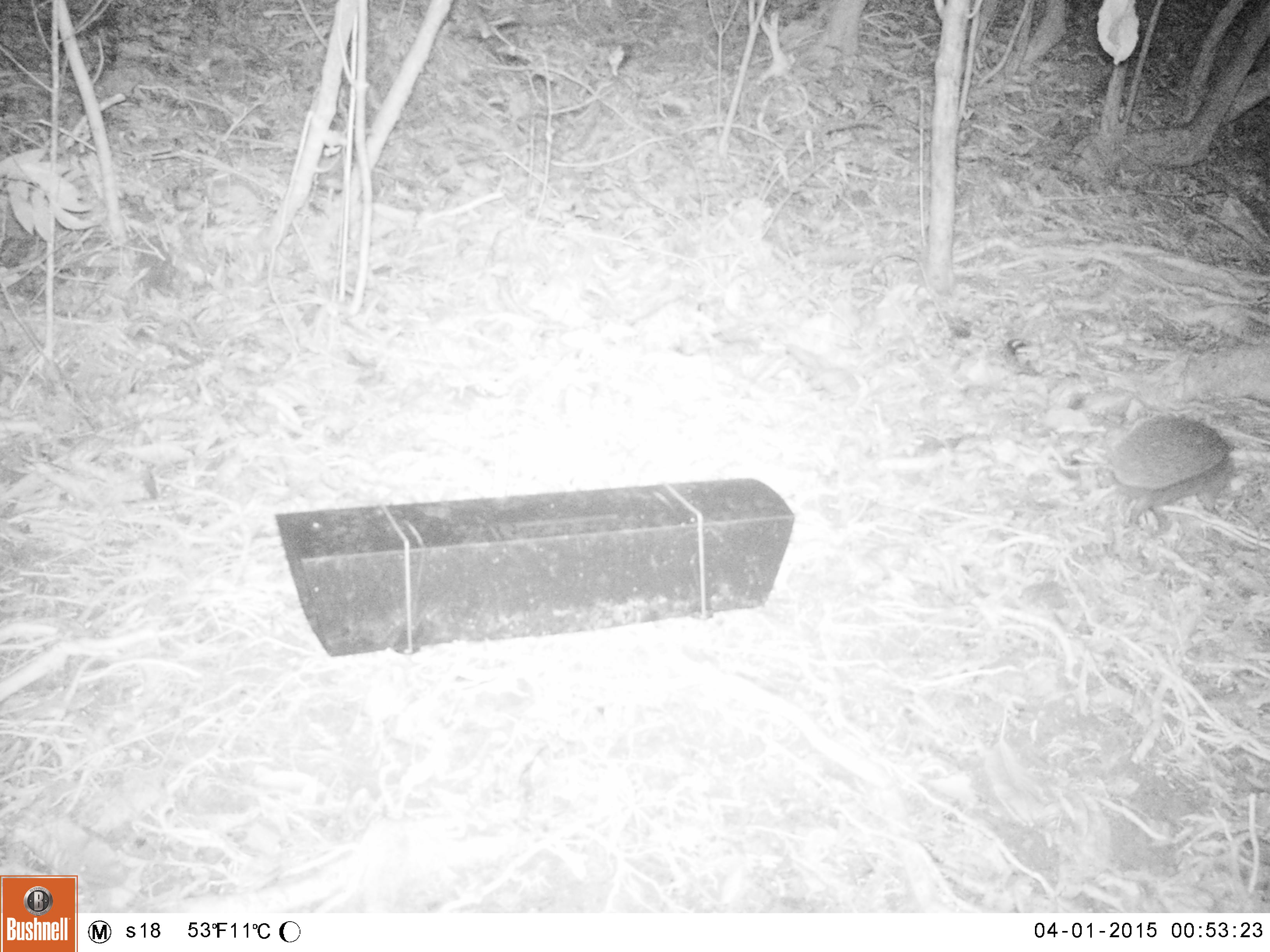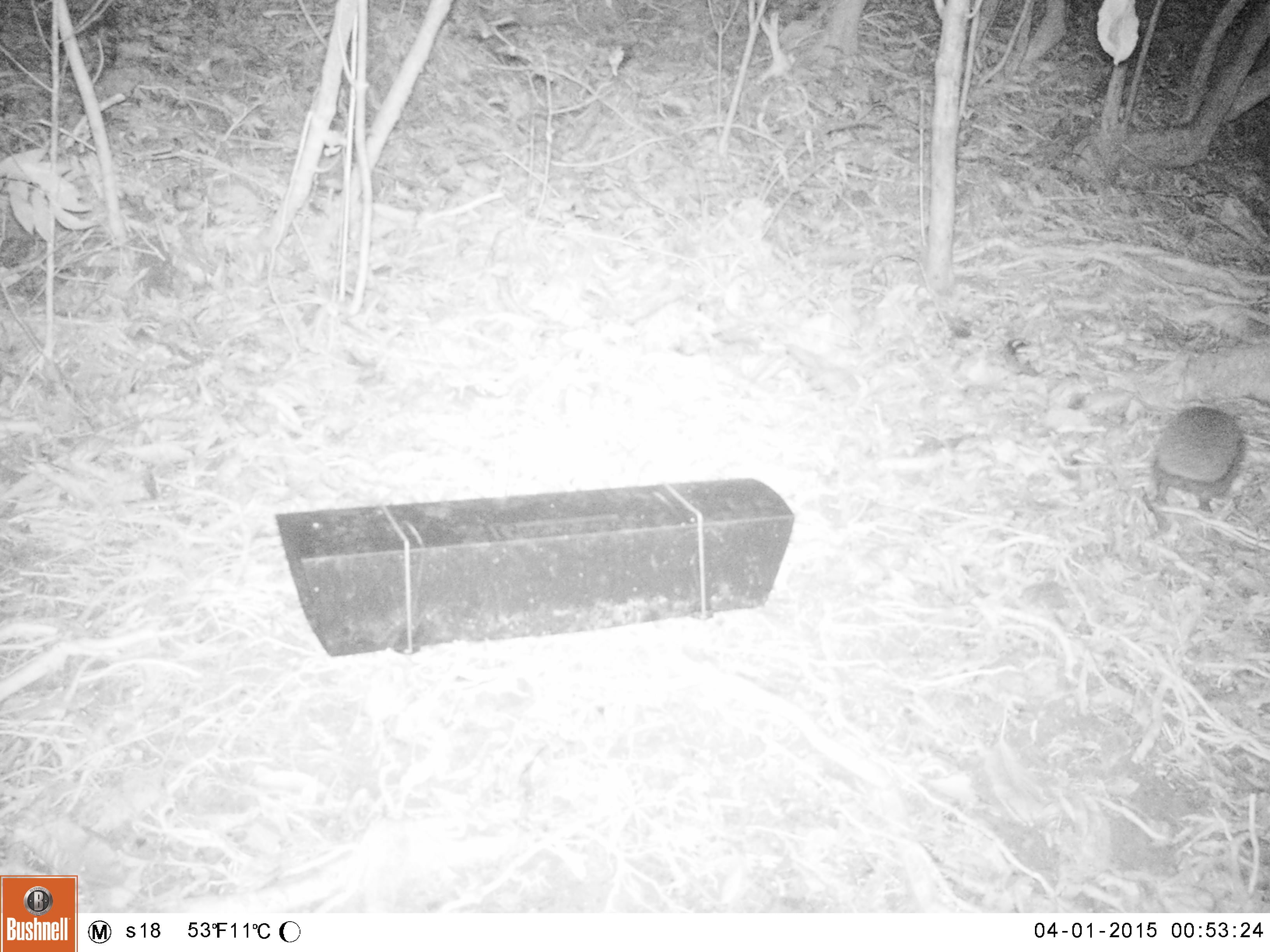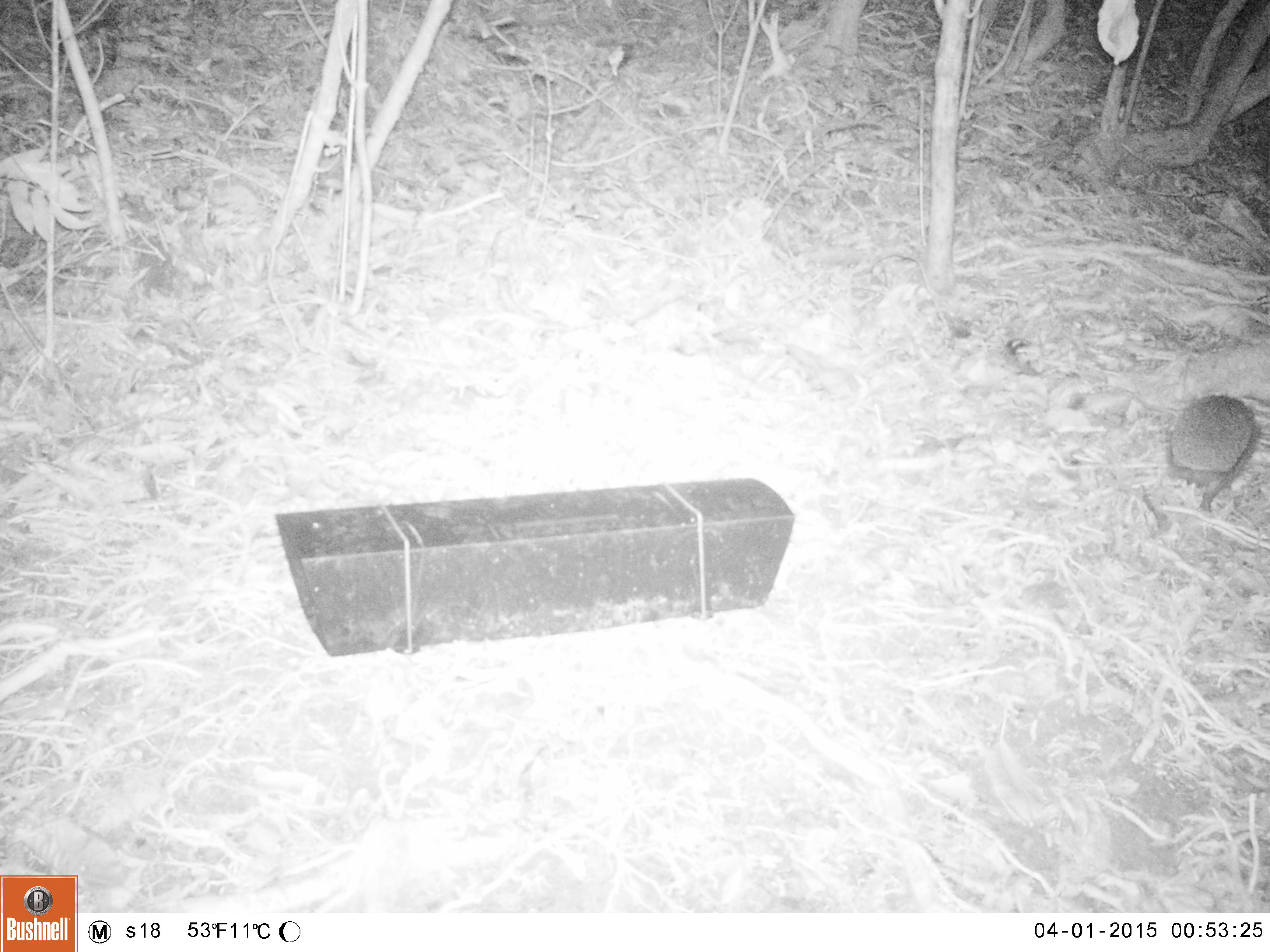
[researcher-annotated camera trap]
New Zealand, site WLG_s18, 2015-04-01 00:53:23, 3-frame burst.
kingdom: Animalia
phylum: Chordata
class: Mammalia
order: Eulipotyphla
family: Erinaceidae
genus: Erinaceus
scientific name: Erinaceus europaeus europaeus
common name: european hedgehog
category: hedgehog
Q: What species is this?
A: Hedgehog (european hedgehog) (Erinaceus europaeus europaeus).